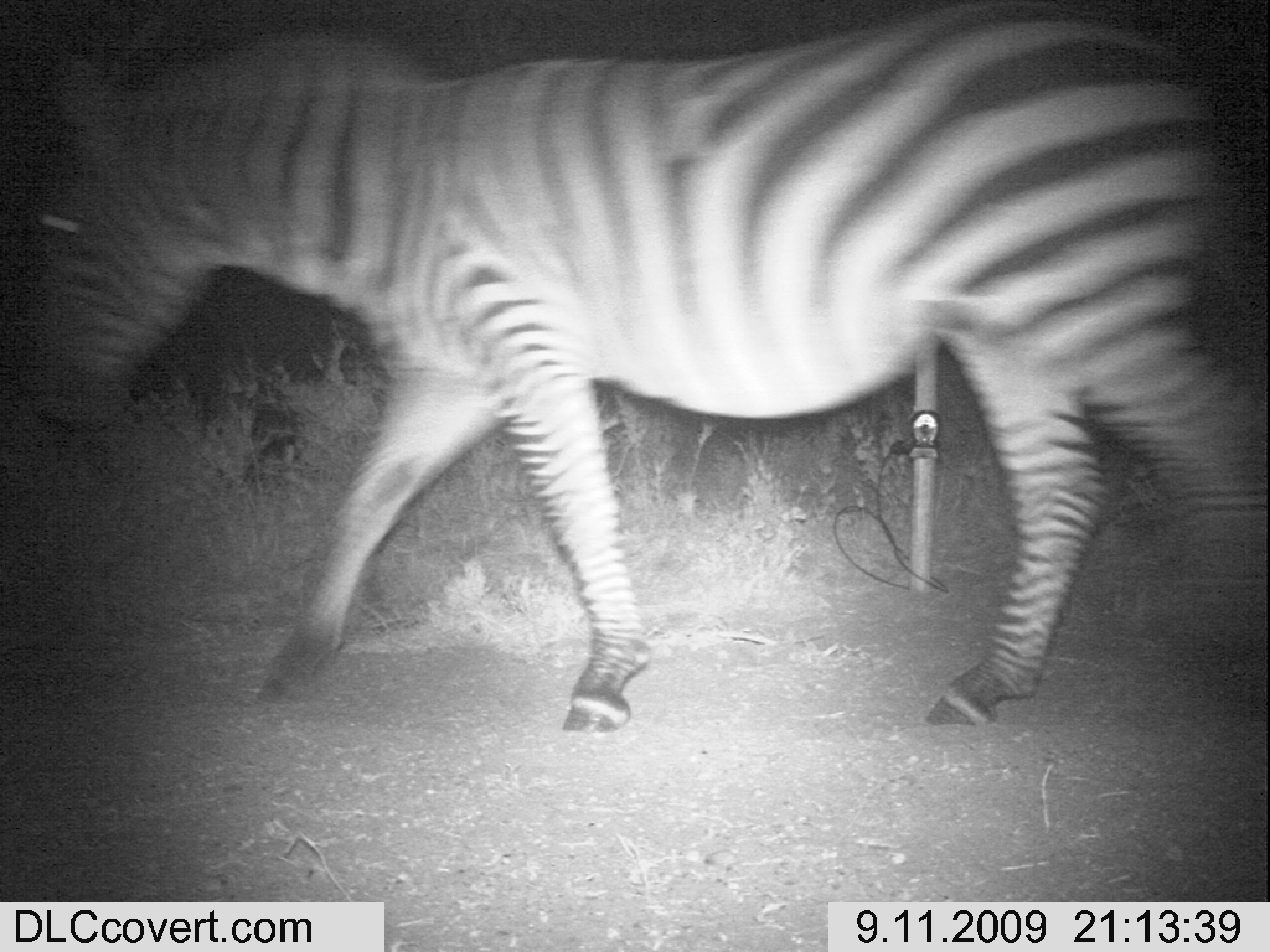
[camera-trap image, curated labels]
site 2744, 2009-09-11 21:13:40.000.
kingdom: Animalia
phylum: Chordata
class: Mammalia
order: Perissodactyla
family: Equidae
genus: Equus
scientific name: Equus quagga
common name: plains zebra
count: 1